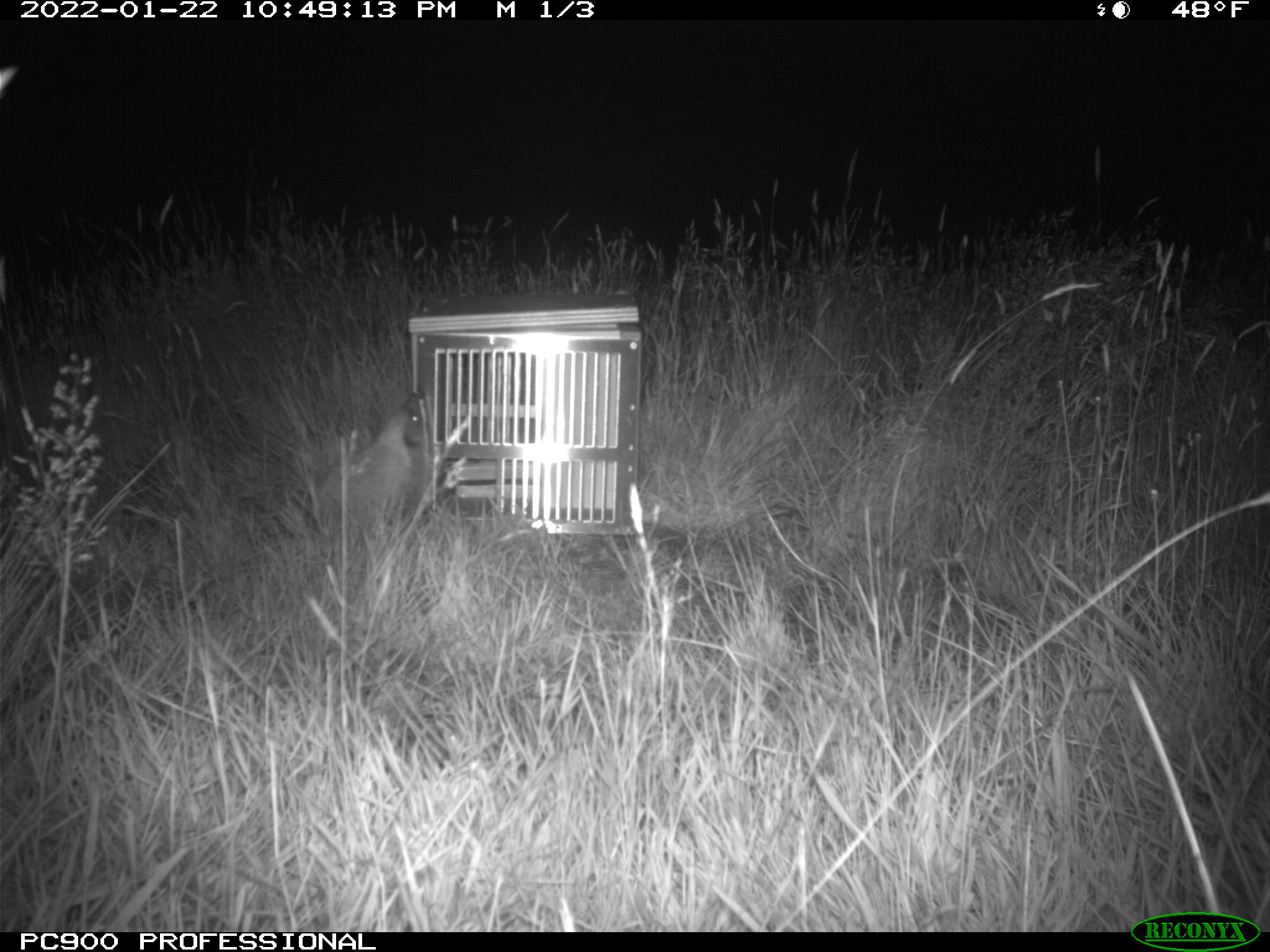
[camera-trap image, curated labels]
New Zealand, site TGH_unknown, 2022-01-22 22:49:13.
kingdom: Animalia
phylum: Chordata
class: Mammalia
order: Eulipotyphla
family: Erinaceidae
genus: Erinaceus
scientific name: Erinaceus europaeus europaeus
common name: european hedgehog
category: hedgehog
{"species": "hedgehog (european hedgehog) (Erinaceus europaeus europaeus)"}